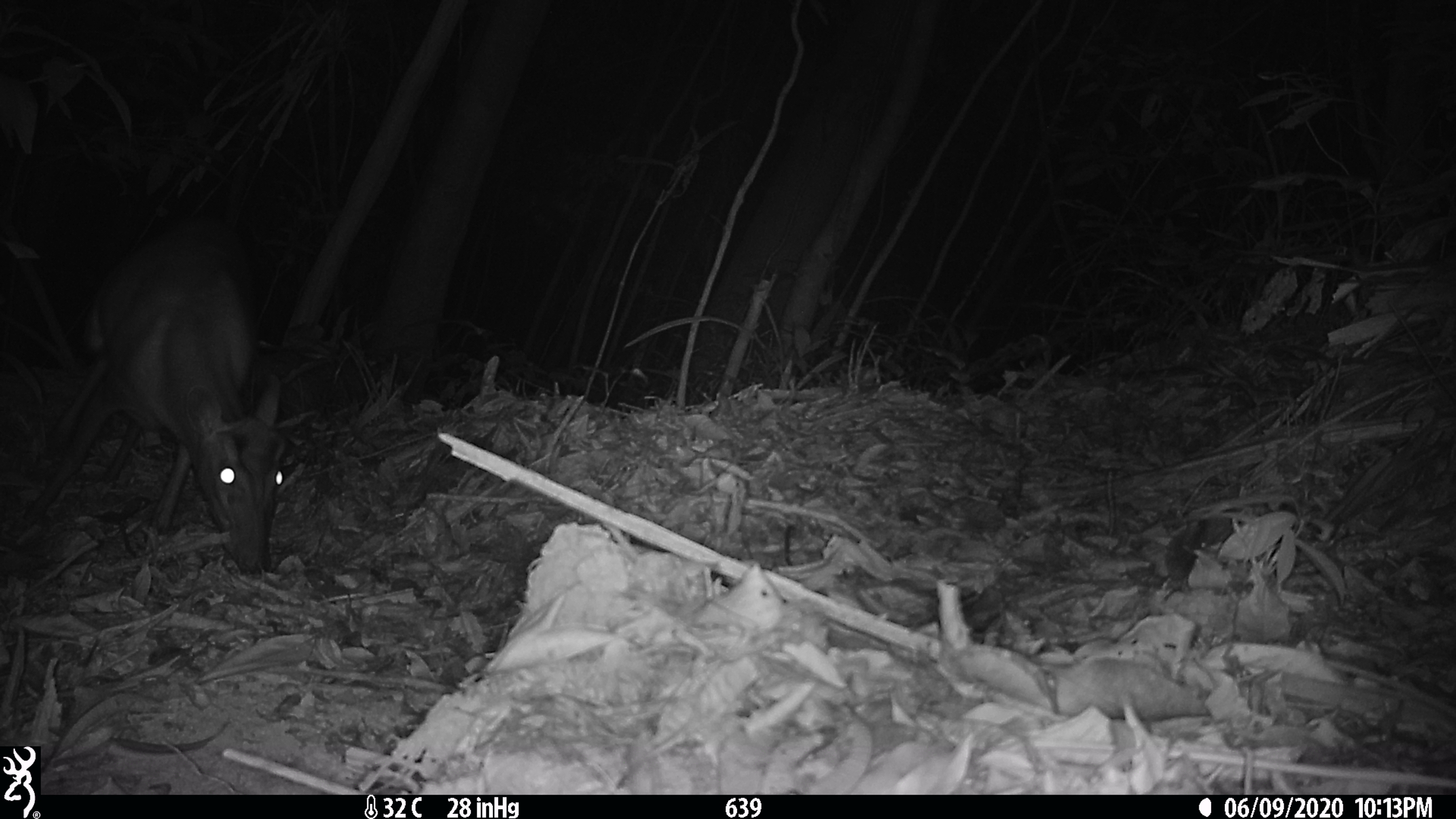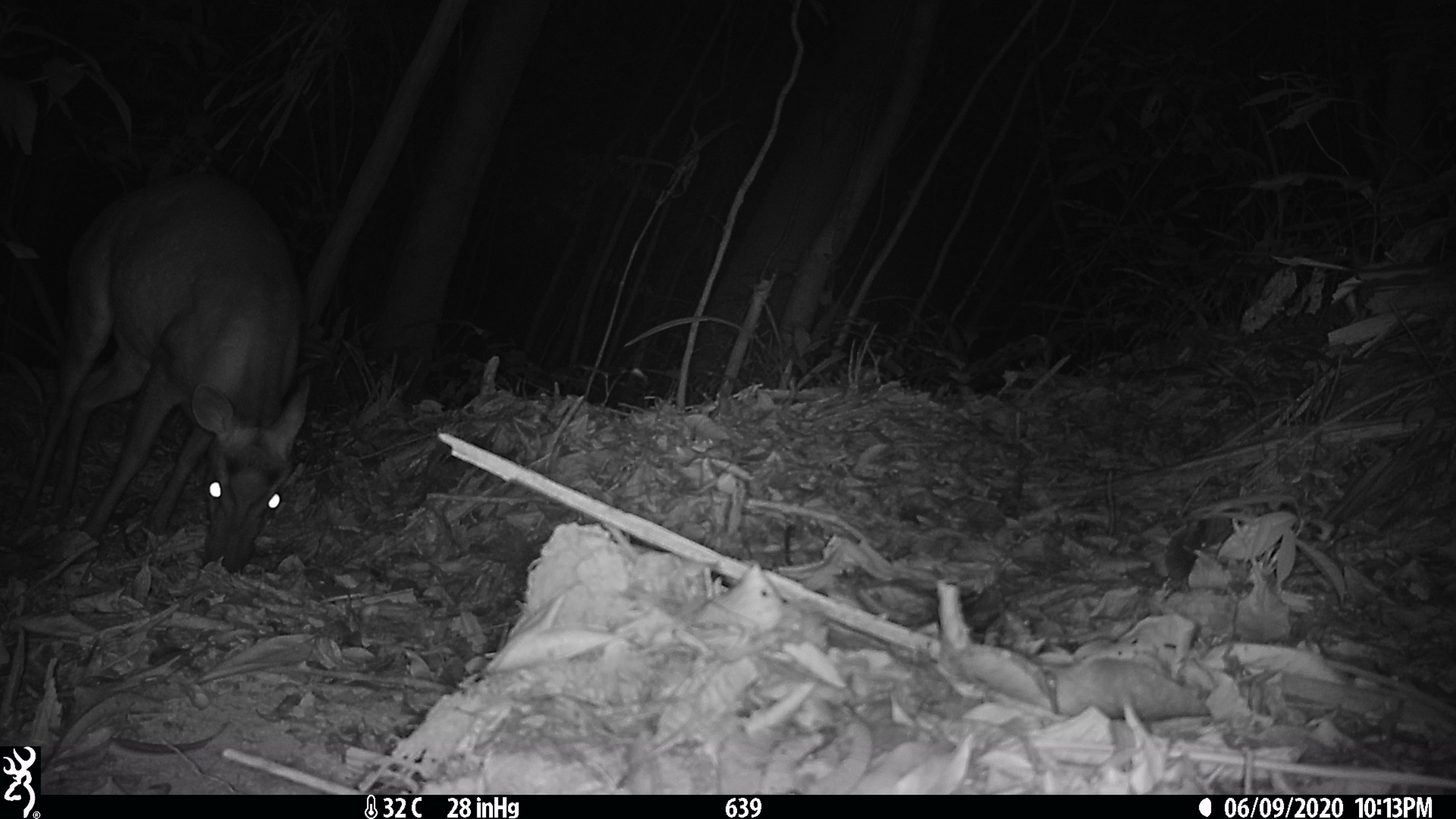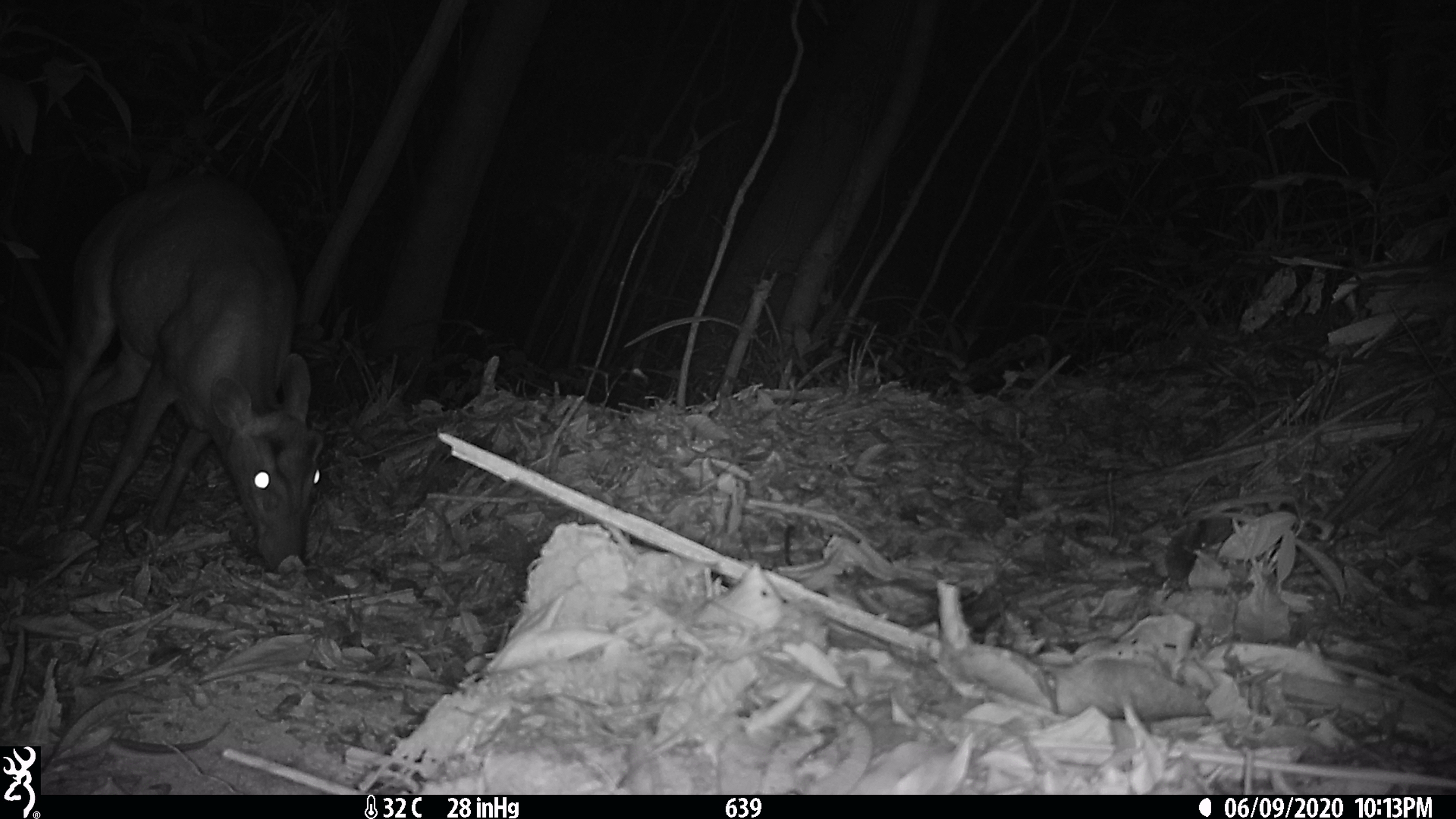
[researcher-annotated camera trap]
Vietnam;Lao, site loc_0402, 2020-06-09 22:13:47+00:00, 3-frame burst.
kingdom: Animalia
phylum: Chordata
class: Mammalia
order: Artiodactyla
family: Cervidae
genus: Muntiacus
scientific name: Muntiacus rooseveltorum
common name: roosevelt's muntjac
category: roosevelts muntjac group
Roosevelts muntjac group (roosevelt's muntjac) (Muntiacus rooseveltorum). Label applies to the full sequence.